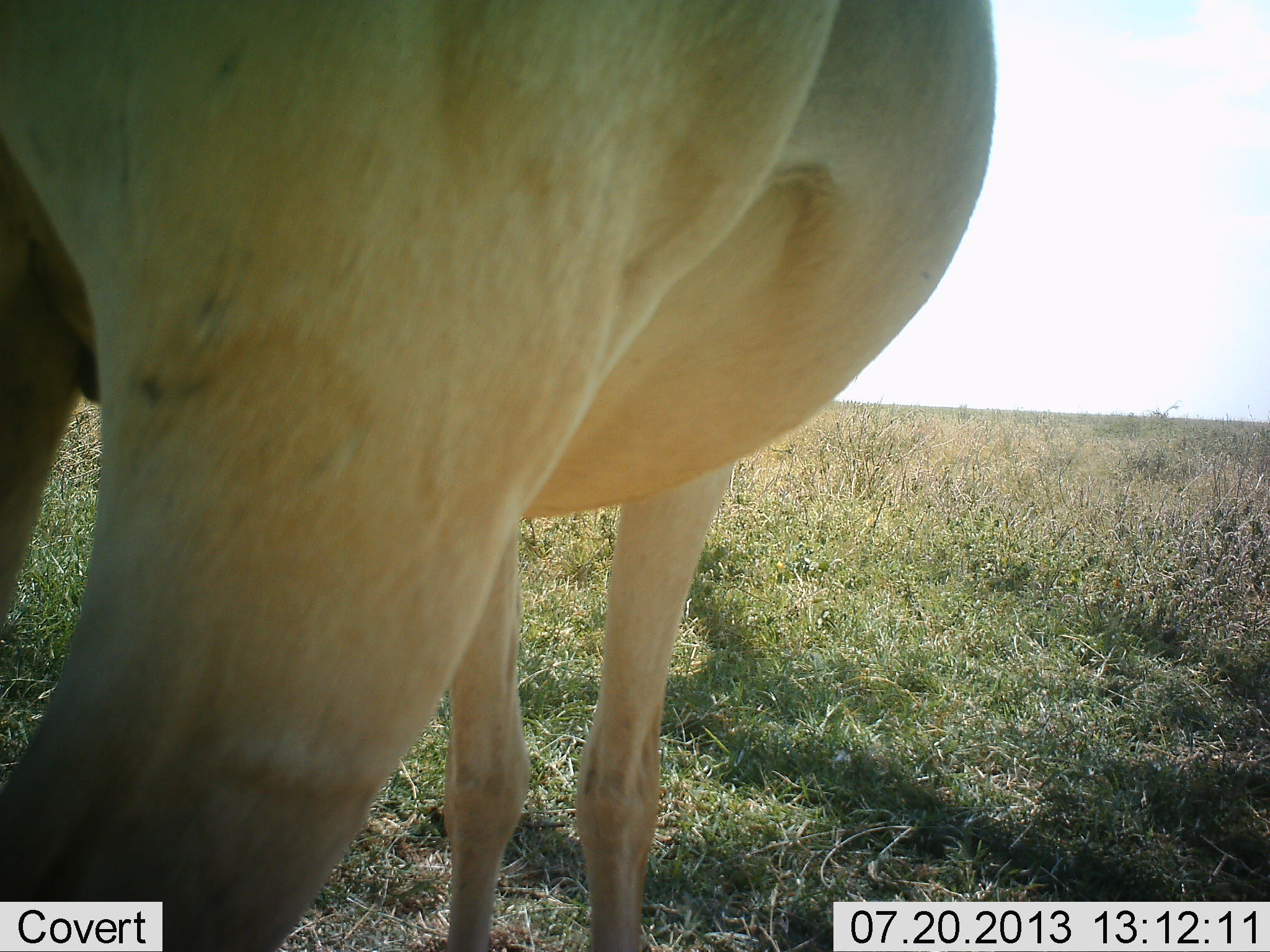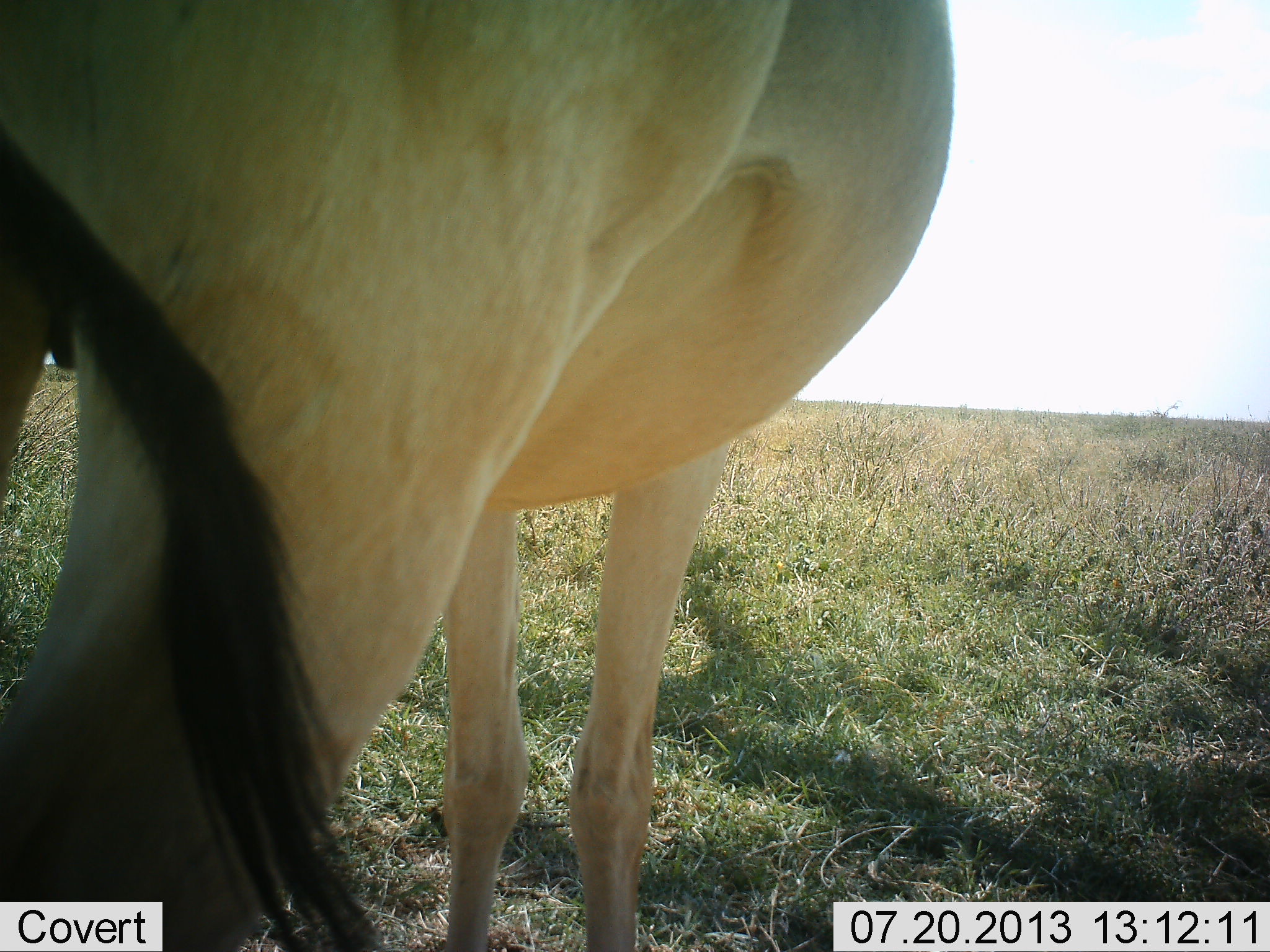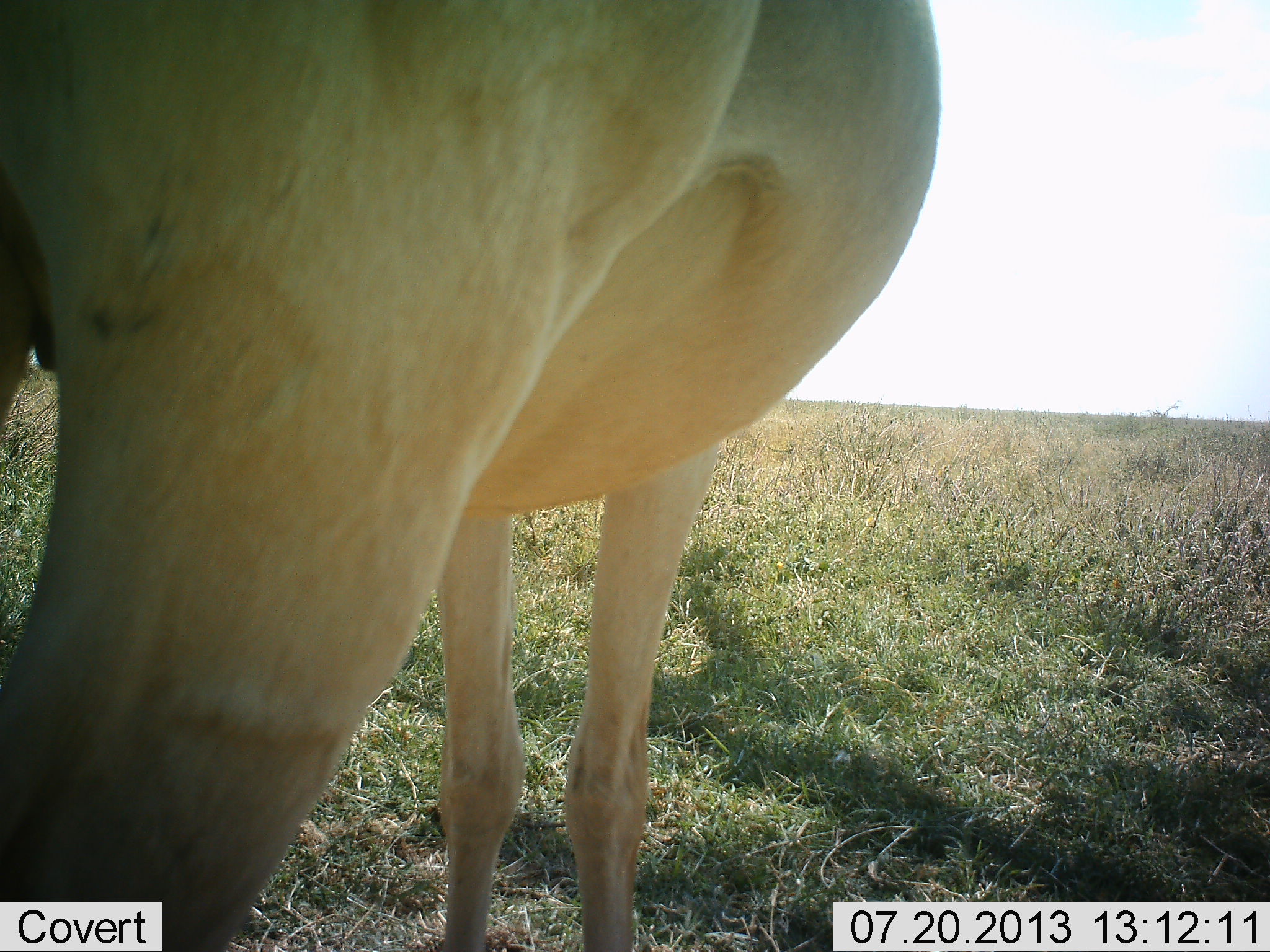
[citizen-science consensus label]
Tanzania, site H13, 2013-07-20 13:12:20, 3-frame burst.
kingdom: Animalia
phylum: Chordata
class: Mammalia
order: Artiodactyla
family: Bovidae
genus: Alcelaphus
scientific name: Alcelaphus buselaphus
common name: hartebeest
Hartebeest (Alcelaphus buselaphus), count 1. Behavior (volunteer vote fractions): standing 100%, resting 0%, moving 0%, interacting 0%. Young present (vote fraction): 0%. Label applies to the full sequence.